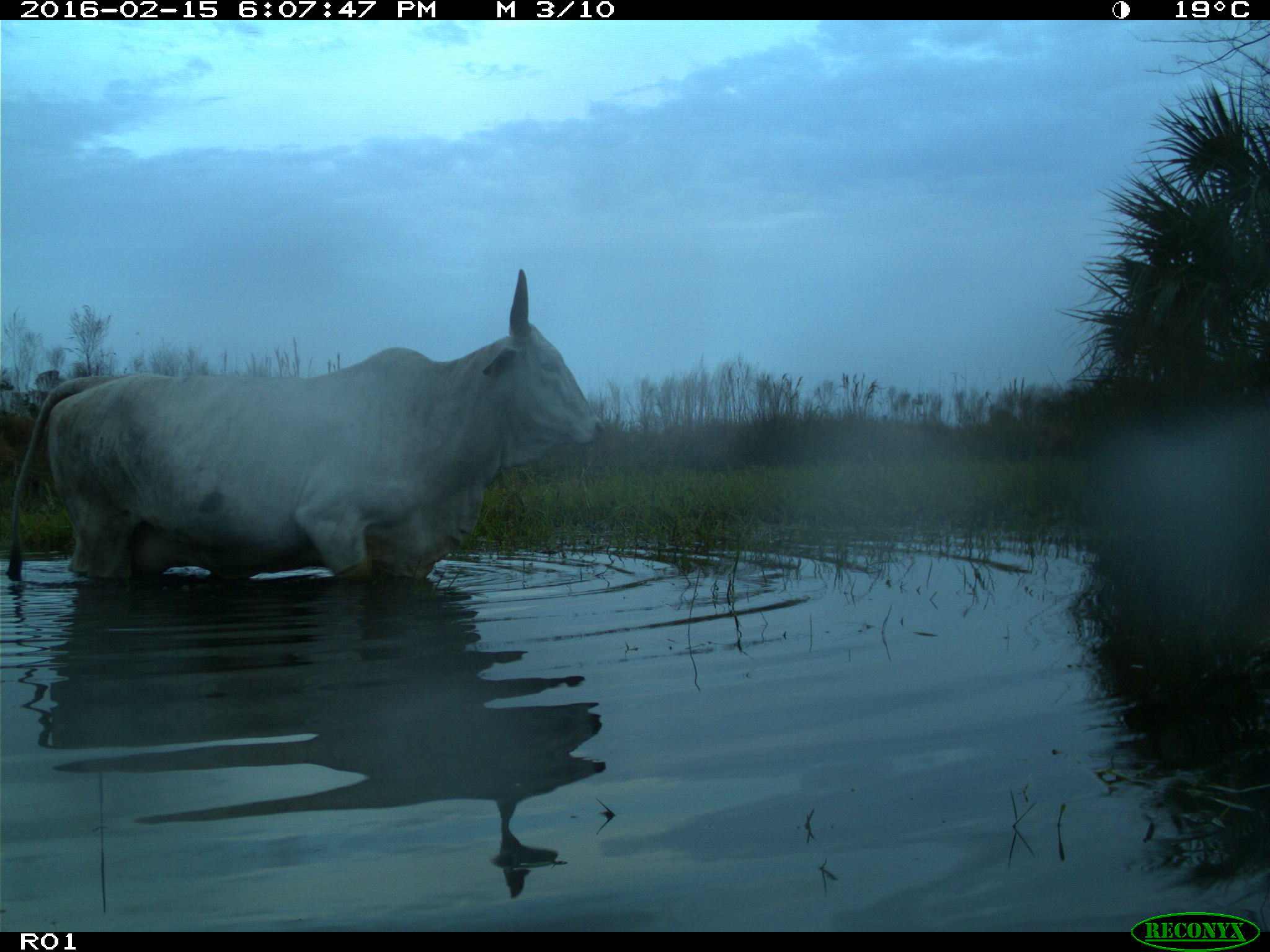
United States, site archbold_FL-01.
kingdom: Animalia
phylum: Chordata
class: Mammalia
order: Artiodactyla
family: Bovidae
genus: Bos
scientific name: Bos taurus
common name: domestic cow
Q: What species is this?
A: Bos taurus (domestic cow).